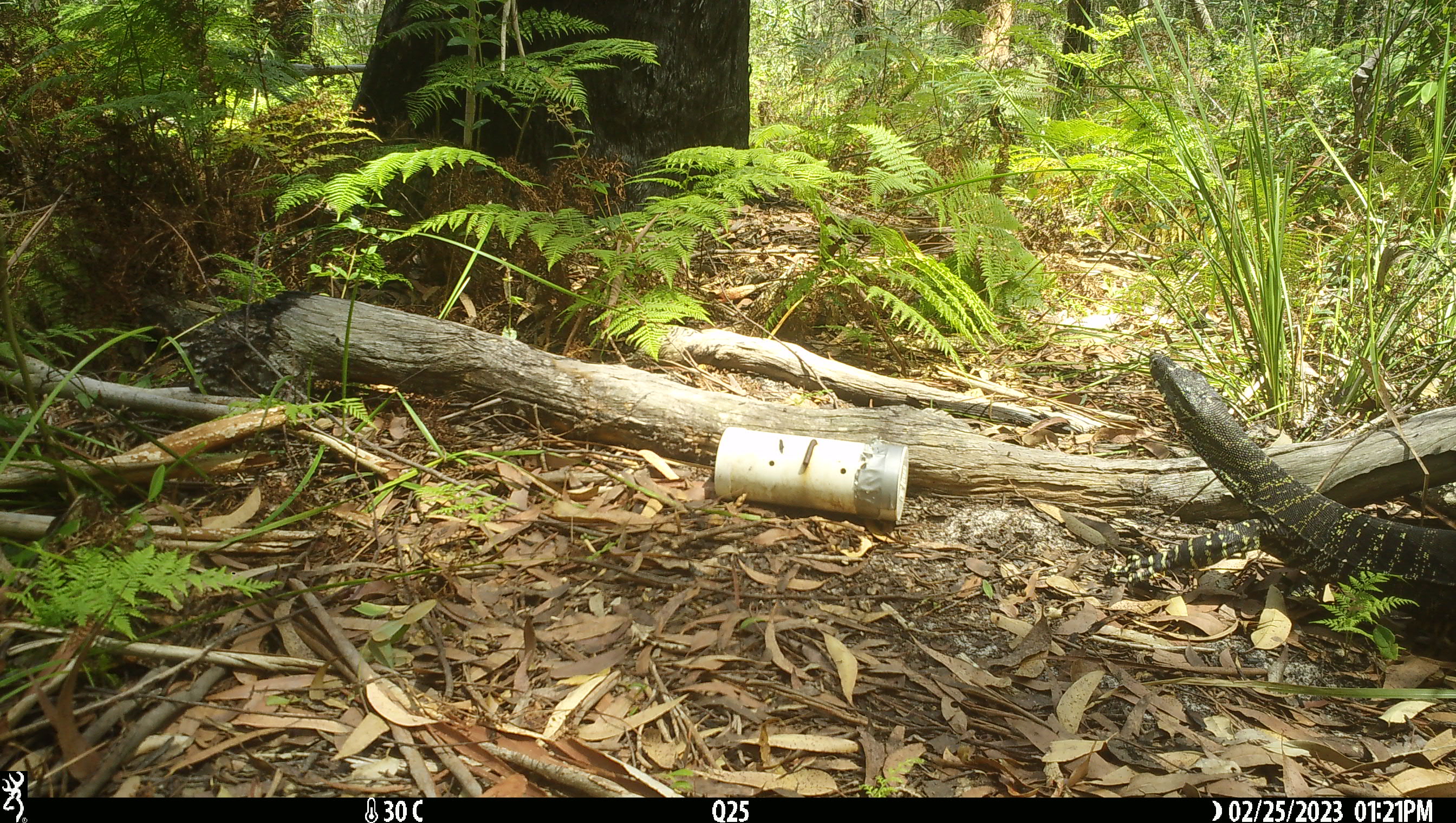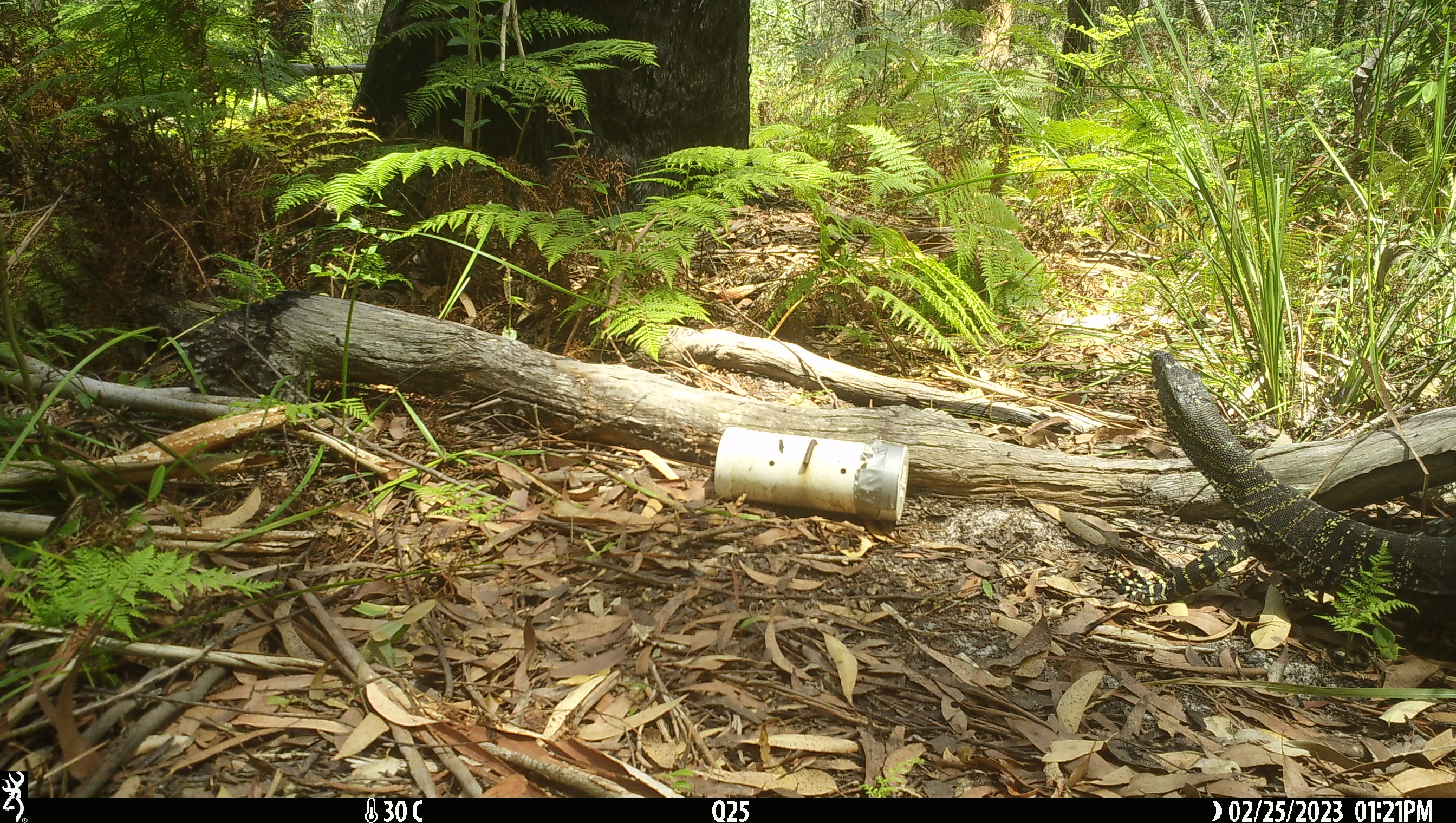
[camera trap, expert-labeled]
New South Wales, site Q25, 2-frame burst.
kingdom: Animalia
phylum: Chordata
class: Reptilia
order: Squamata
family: Varanidae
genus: Varanus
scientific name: Varanus varius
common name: lace monitor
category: goanna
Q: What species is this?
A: Goanna (lace monitor) (Varanus varius).